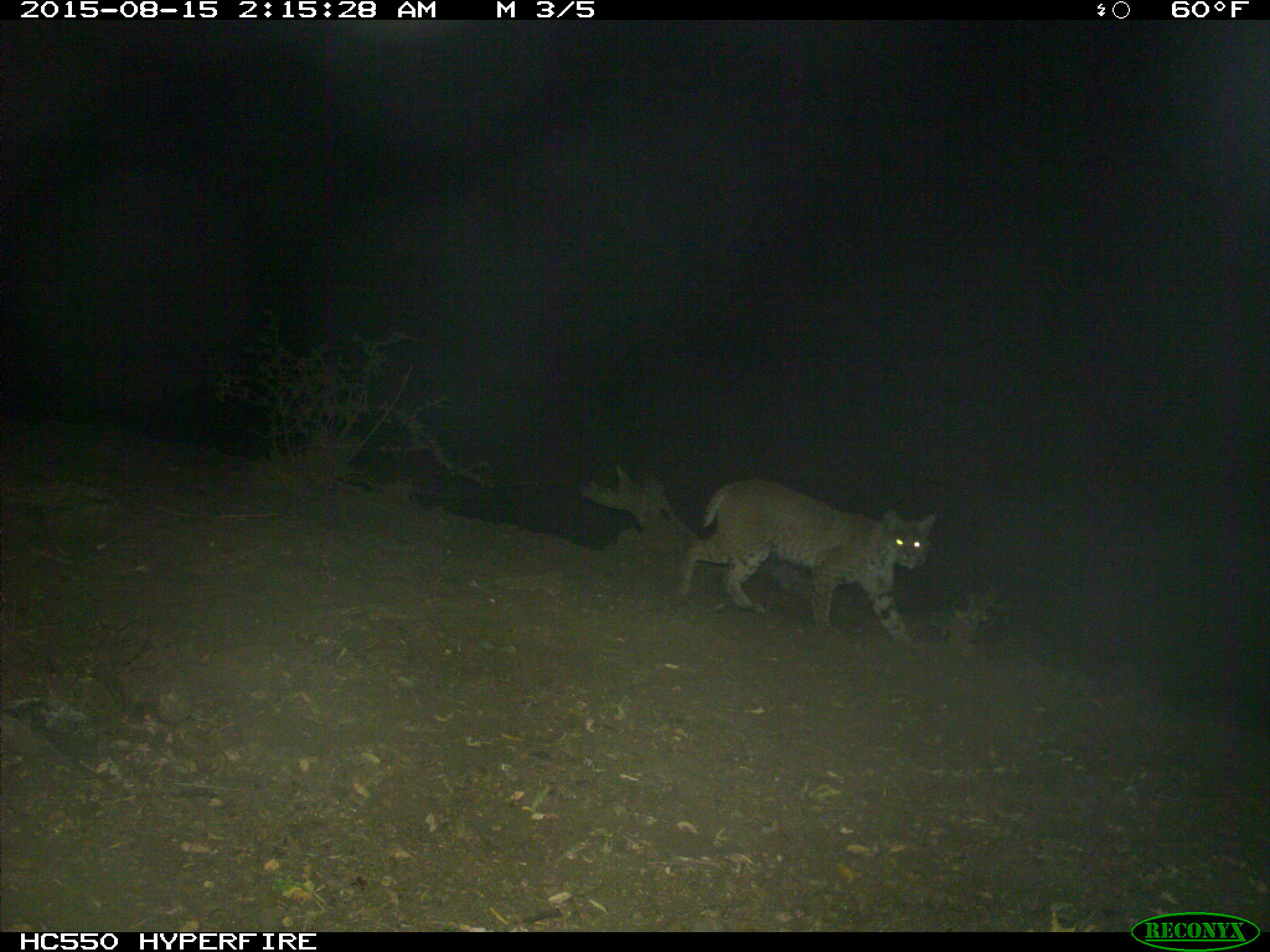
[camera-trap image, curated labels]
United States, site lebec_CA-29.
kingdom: Animalia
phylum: Chordata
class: Mammalia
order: Carnivora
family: Felidae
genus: Lynx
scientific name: Lynx rufus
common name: bobcat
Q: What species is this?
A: Lynx rufus (bobcat).